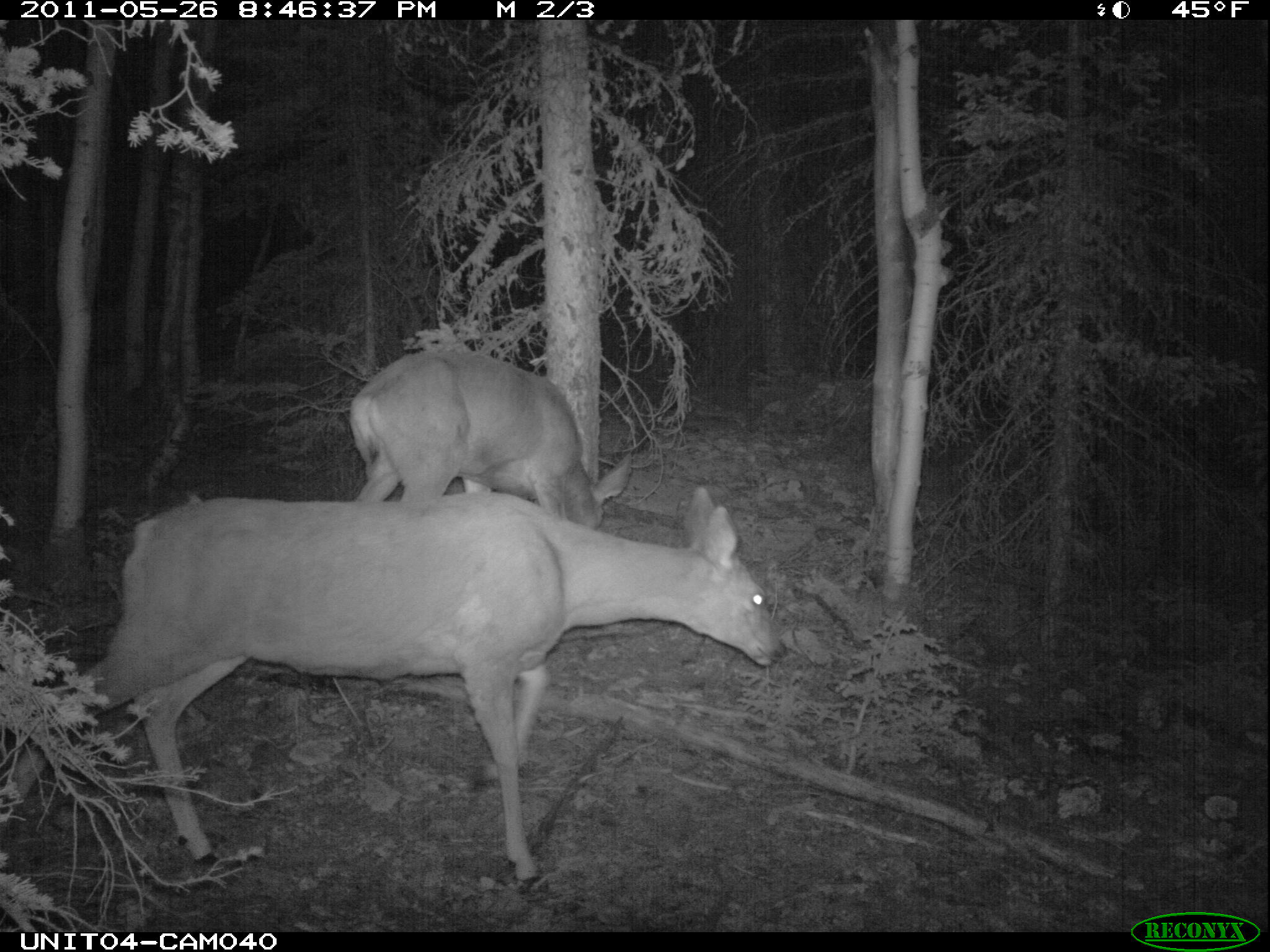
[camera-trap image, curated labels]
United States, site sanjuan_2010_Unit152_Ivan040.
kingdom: Animalia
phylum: Chordata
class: Mammalia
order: Artiodactyla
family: Cervidae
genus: Odocoileus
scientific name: Odocoileus hemionus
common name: mule deer